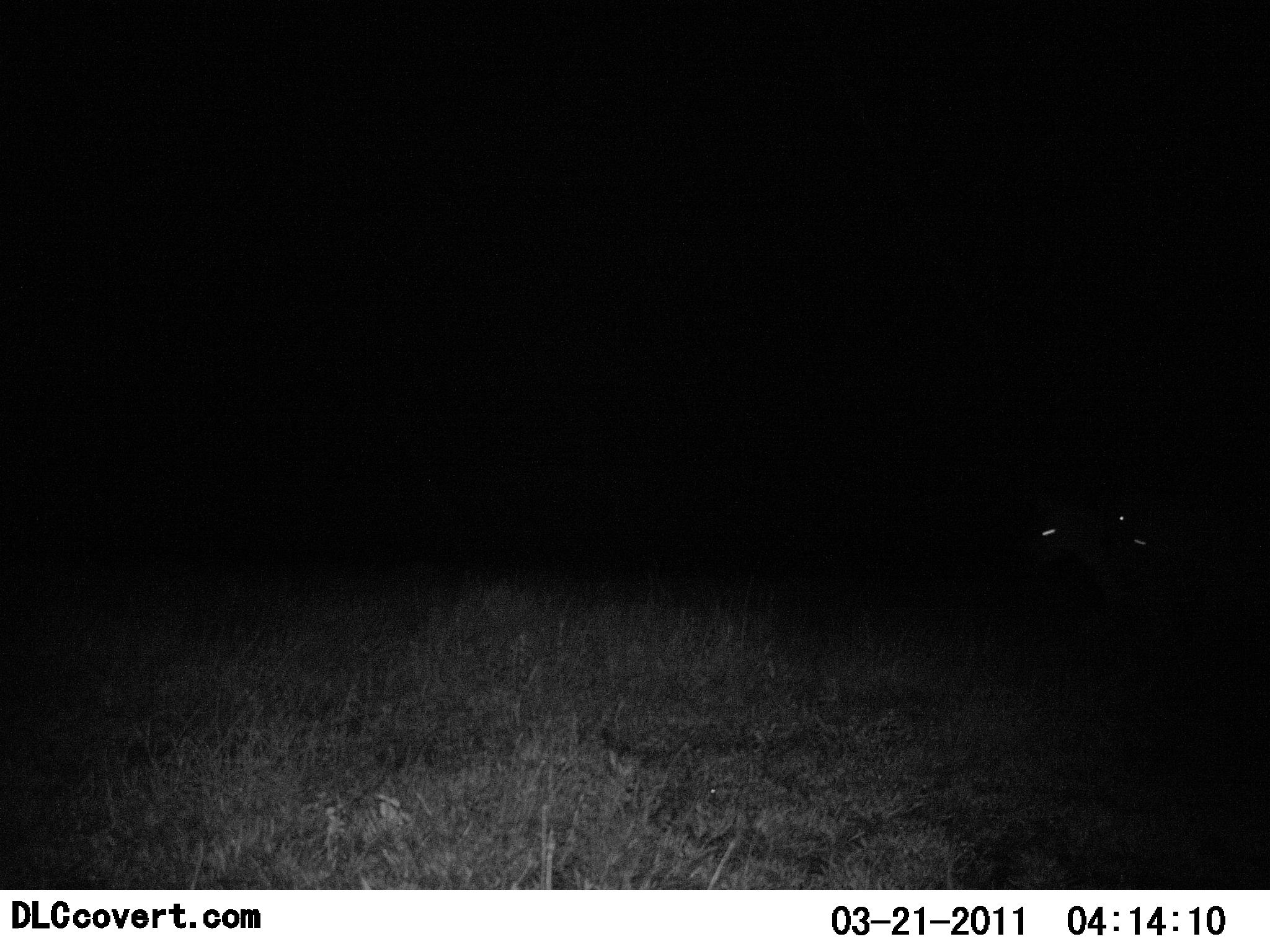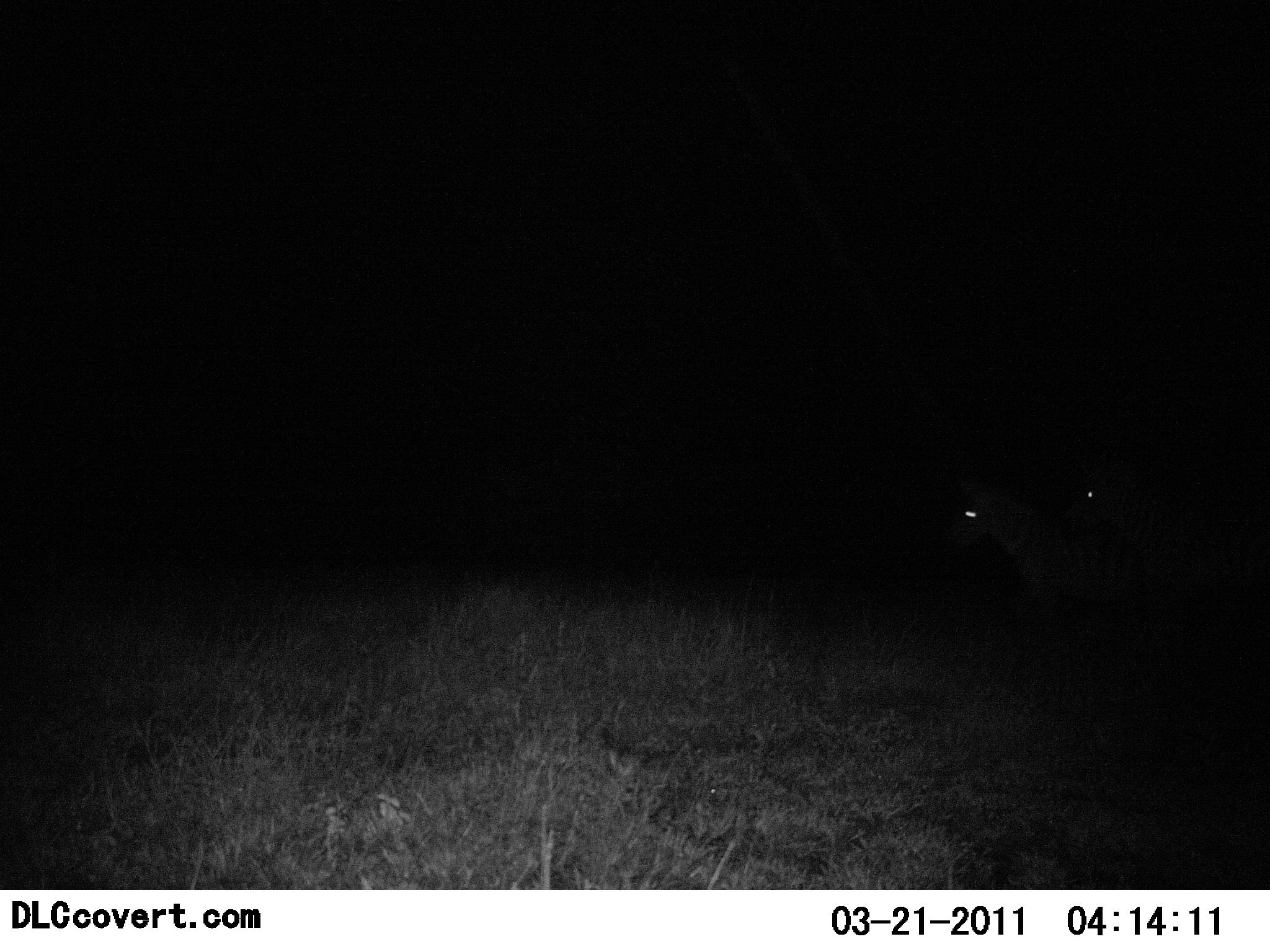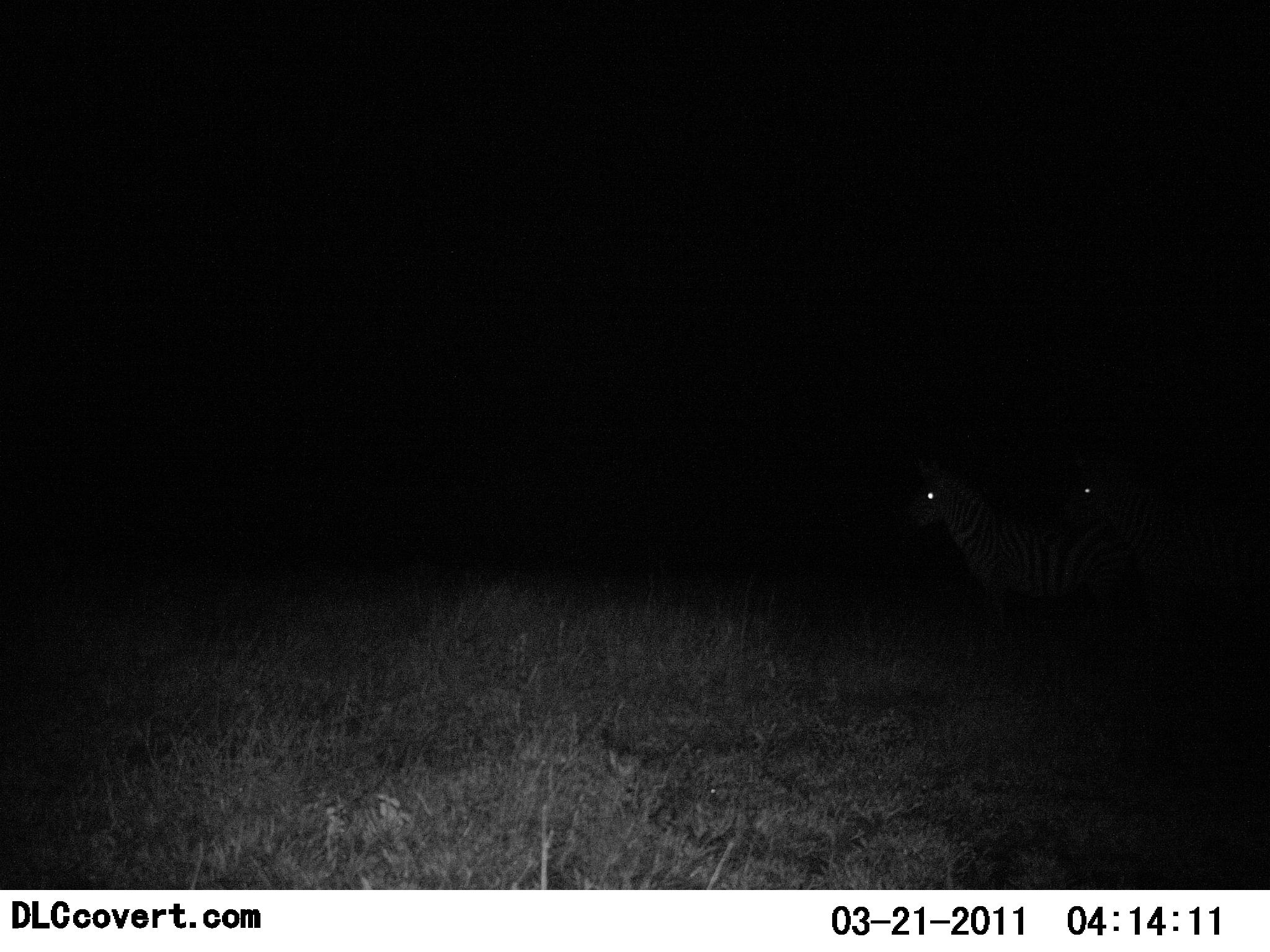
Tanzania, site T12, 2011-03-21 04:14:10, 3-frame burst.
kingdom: Animalia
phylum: Chordata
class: Mammalia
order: Perissodactyla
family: Equidae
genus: Equus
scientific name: Equus quagga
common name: plains zebra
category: zebra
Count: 2.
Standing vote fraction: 30%.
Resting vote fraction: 0%.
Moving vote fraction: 70%.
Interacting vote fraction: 0%.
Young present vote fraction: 0%.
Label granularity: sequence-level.